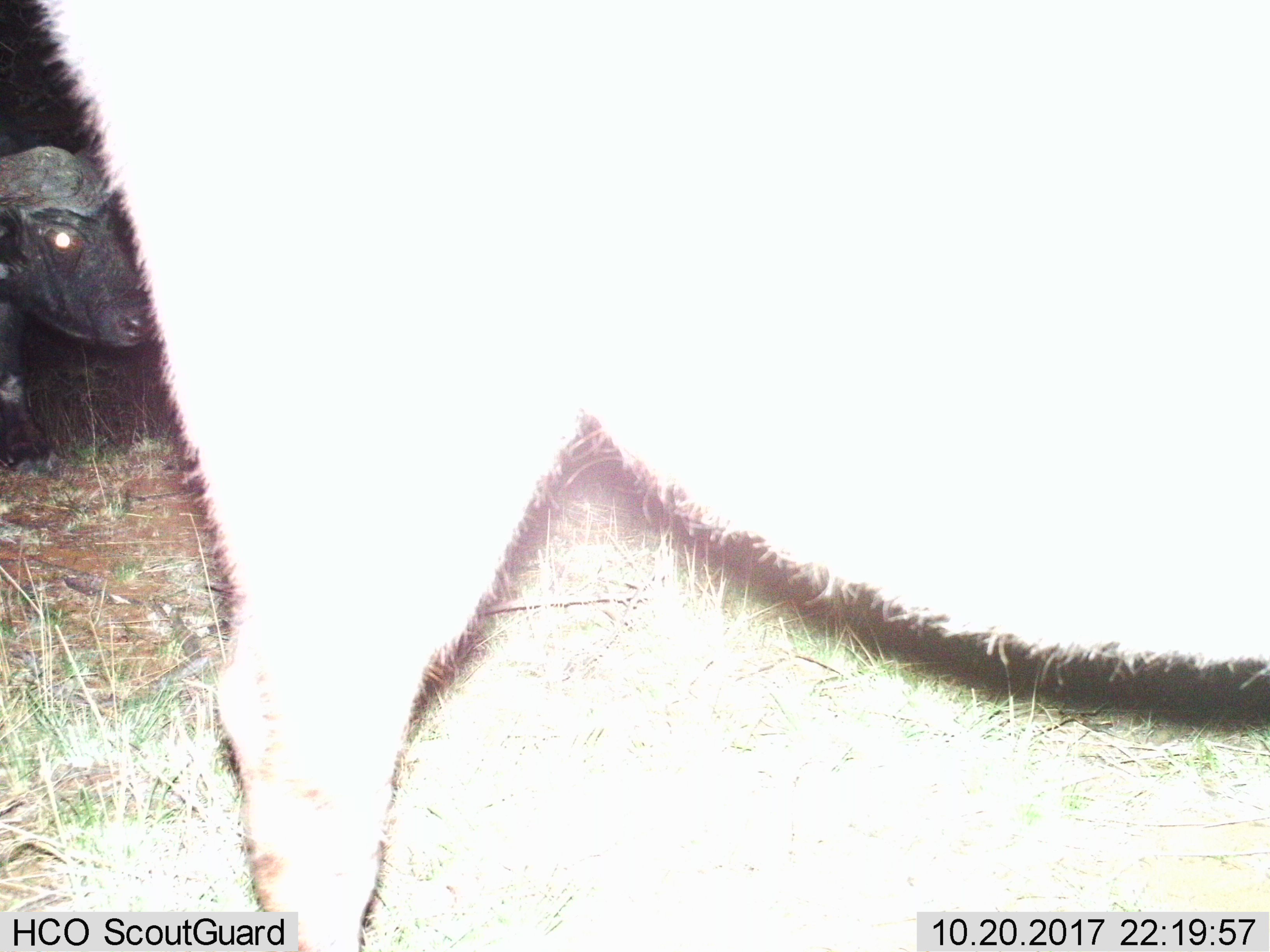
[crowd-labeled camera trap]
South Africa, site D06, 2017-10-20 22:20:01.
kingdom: Animalia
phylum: Chordata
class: Mammalia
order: Artiodactyla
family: Bovidae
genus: Syncerus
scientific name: Syncerus caffer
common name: cape buffalo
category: buffalo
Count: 2.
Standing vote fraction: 50%.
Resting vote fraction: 0%.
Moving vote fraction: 50%.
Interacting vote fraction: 12%.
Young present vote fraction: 0%.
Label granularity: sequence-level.